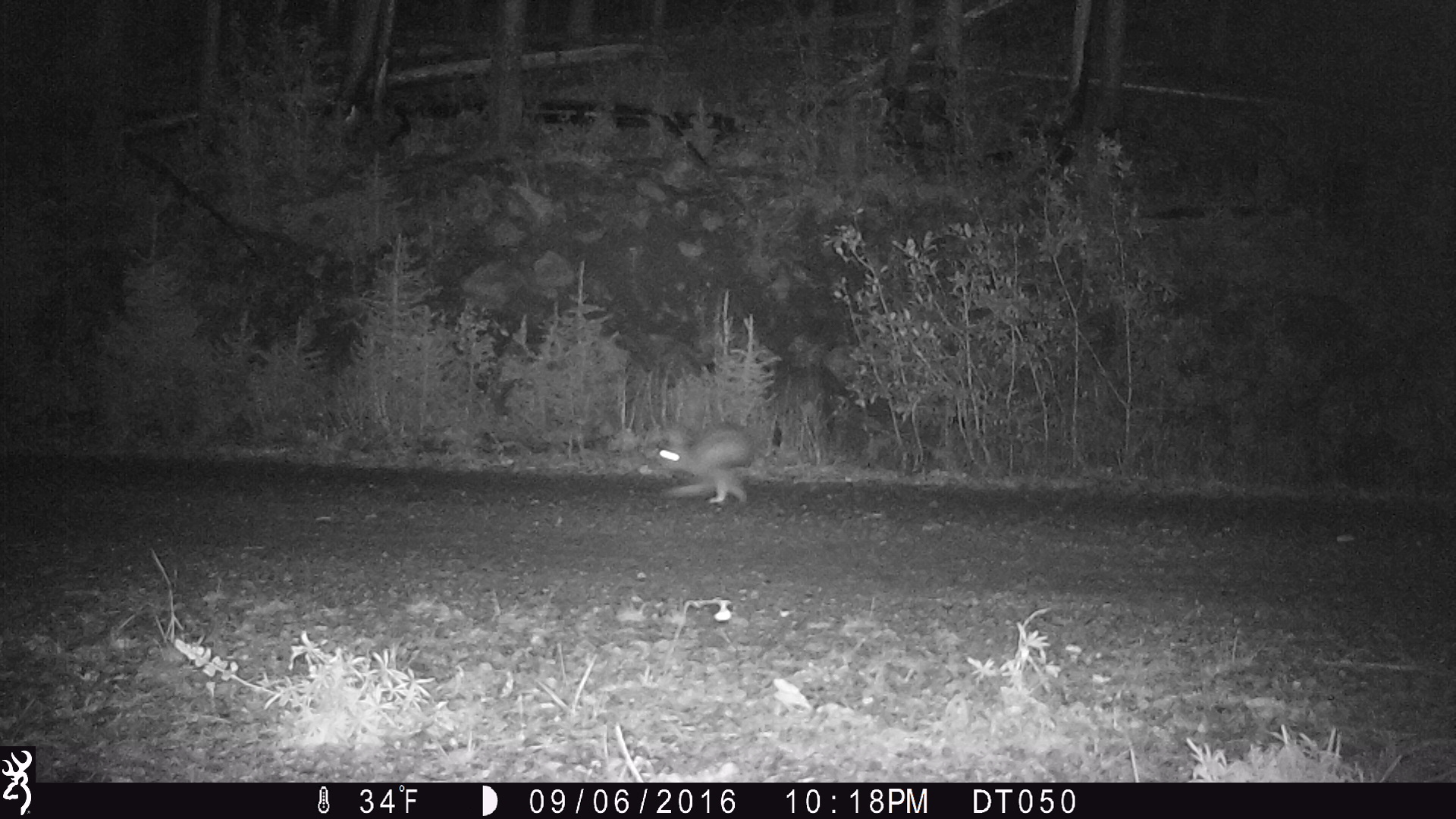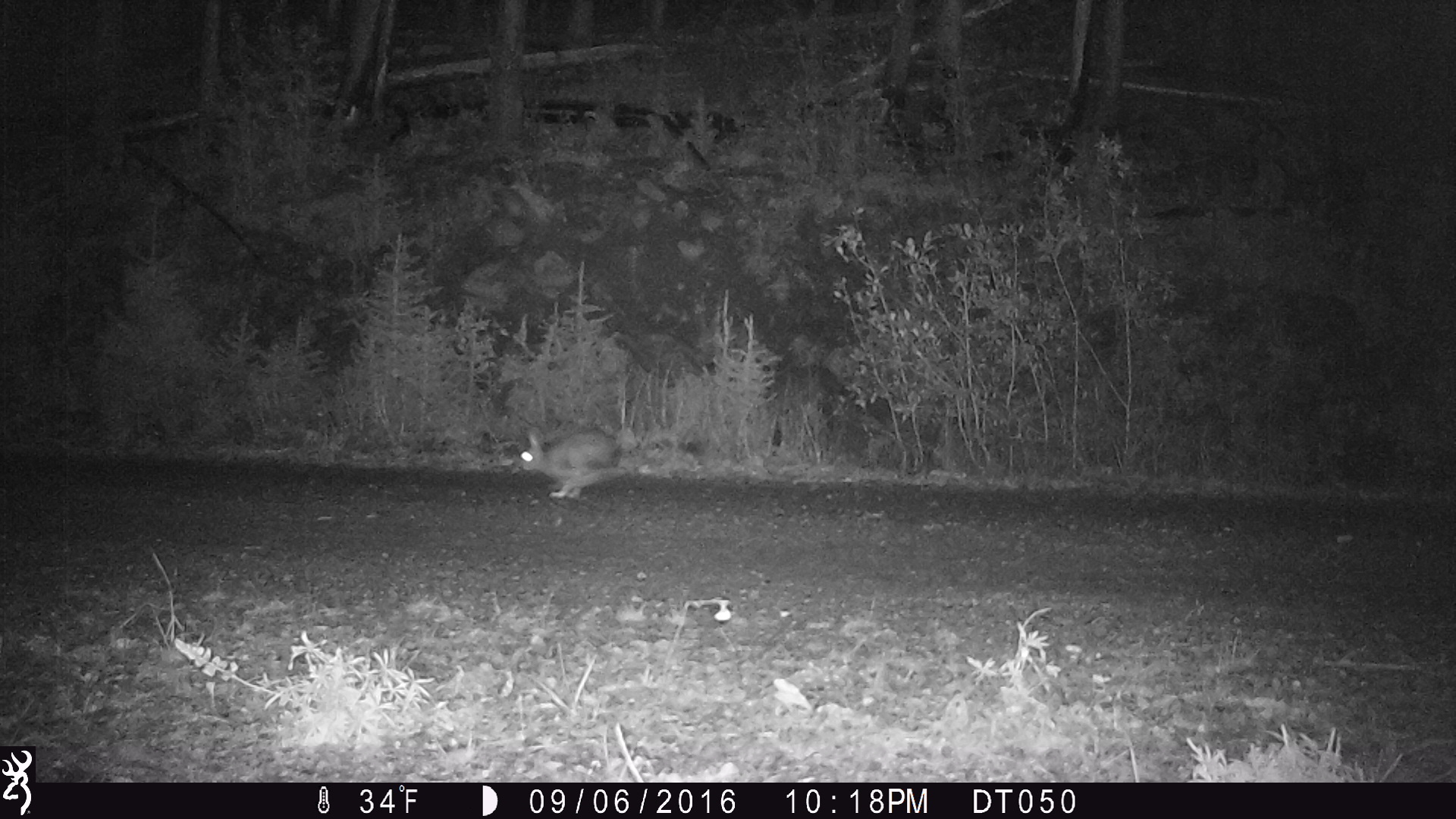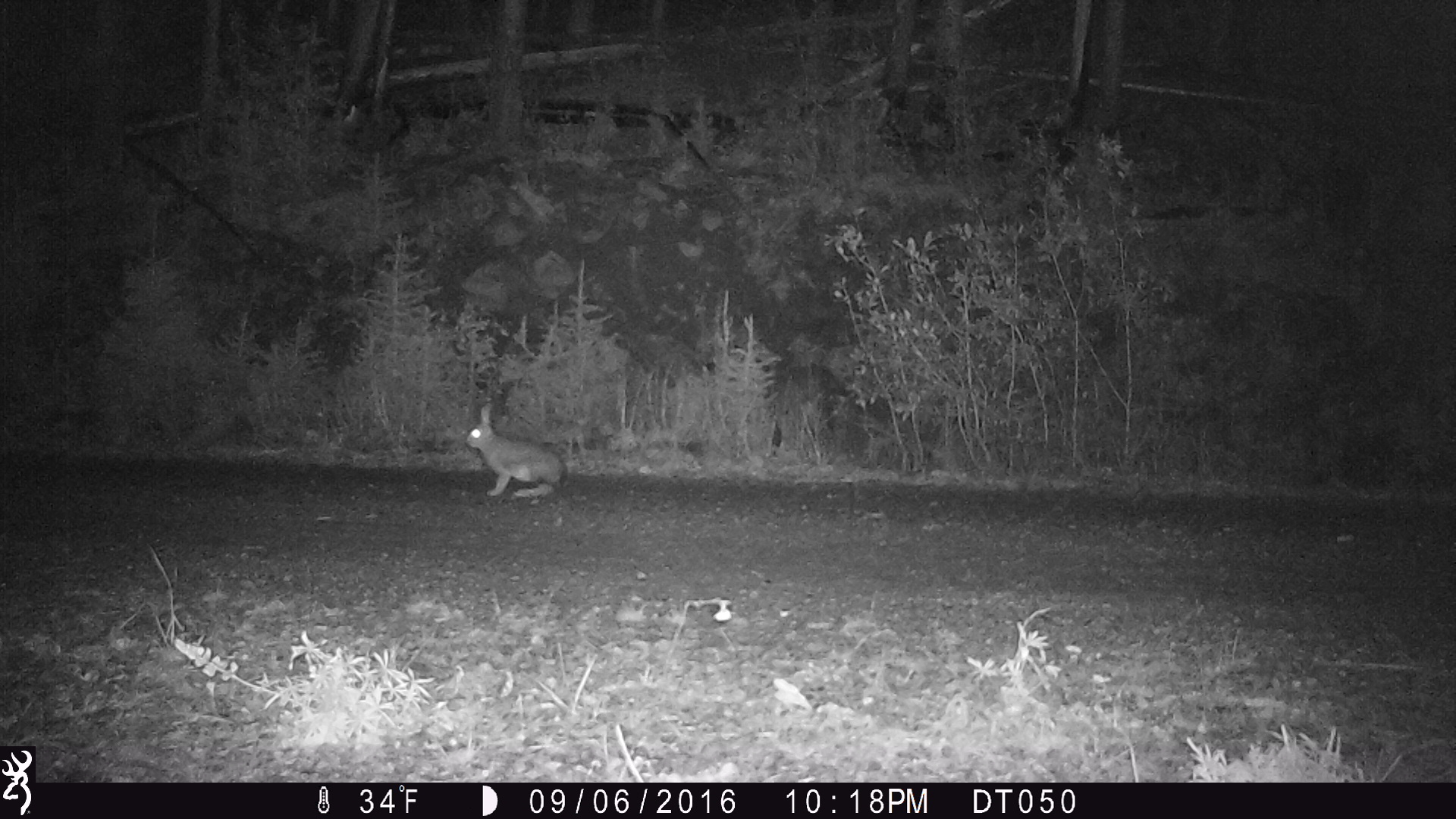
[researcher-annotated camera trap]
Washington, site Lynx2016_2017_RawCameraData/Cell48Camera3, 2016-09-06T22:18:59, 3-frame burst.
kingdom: Animalia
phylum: Chordata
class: Mammalia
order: Lagomorpha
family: Leporidae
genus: Lepus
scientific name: Lepus americanus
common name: snowshoe hare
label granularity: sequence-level